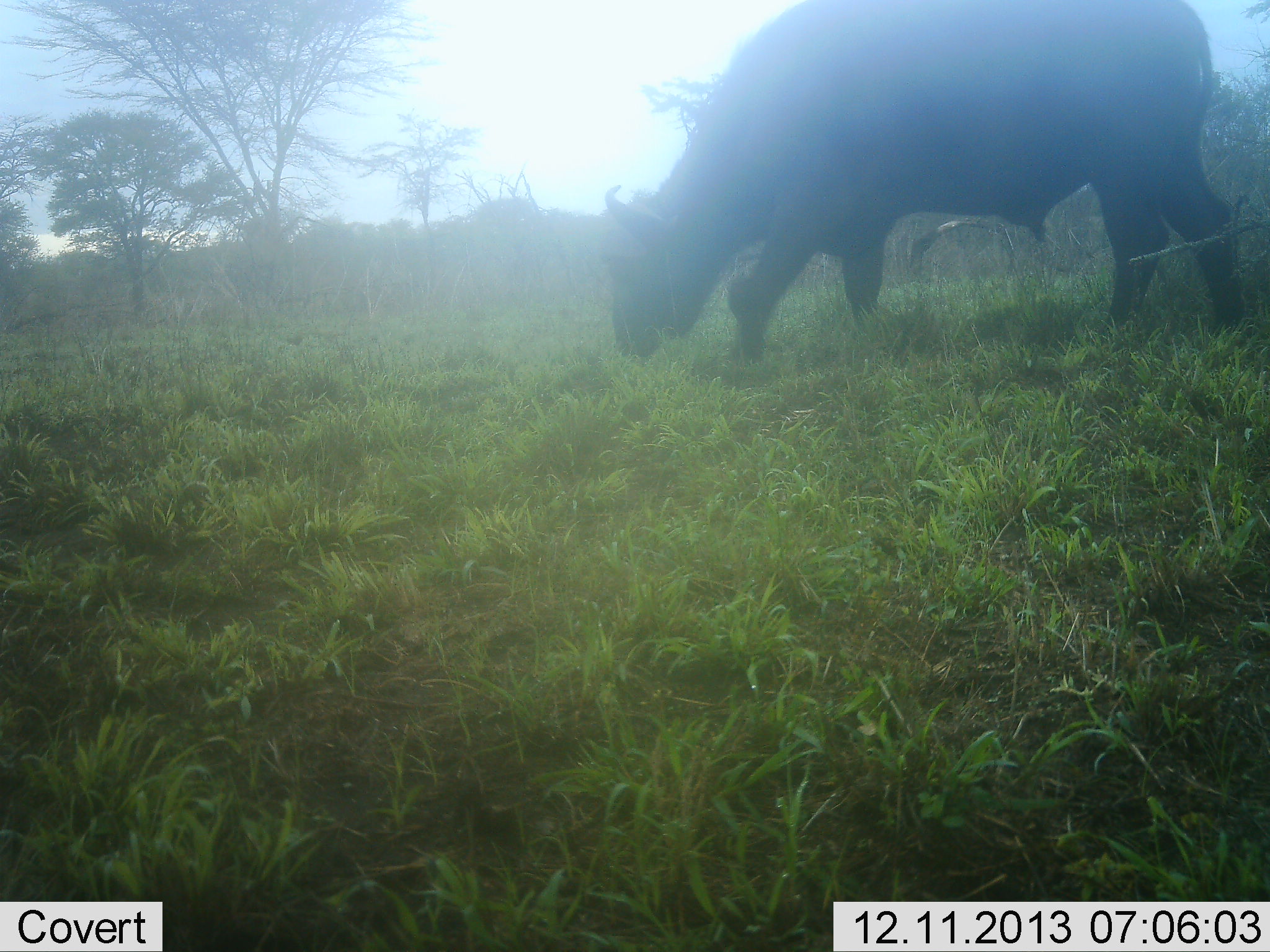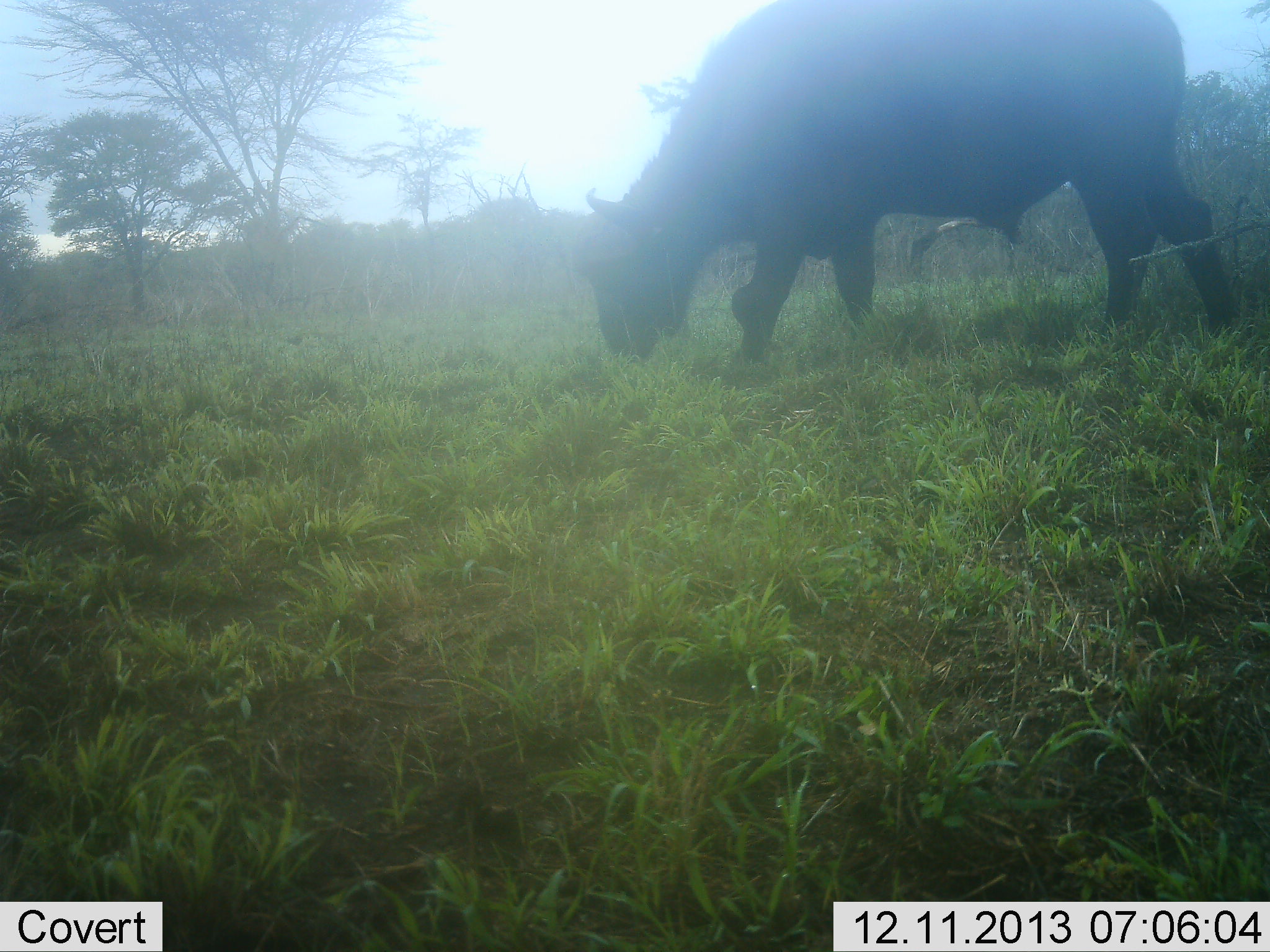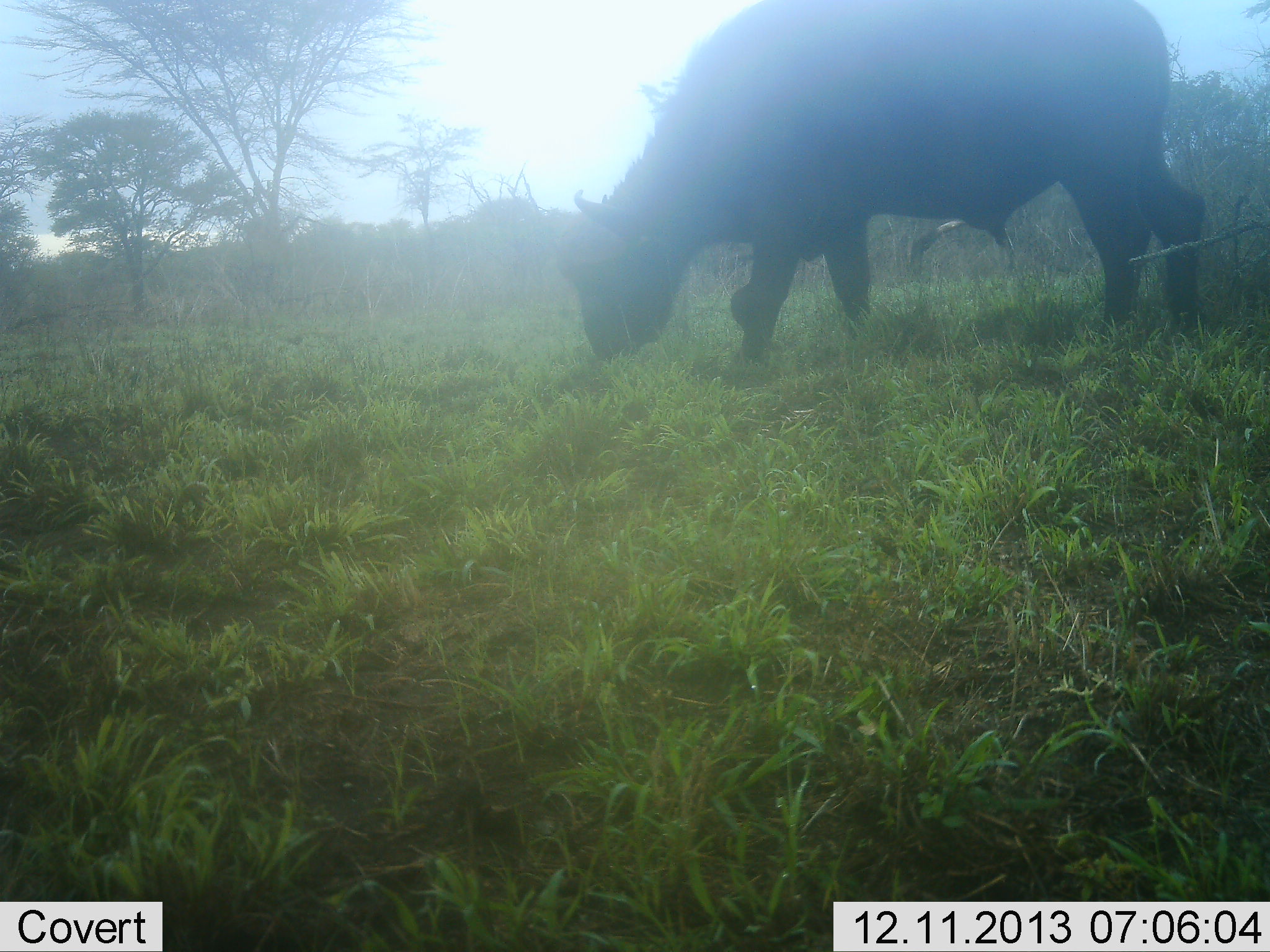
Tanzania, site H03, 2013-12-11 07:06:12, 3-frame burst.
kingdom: Animalia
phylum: Chordata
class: Mammalia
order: Artiodactyla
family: Bovidae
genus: Syncerus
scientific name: Syncerus caffer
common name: cape buffalo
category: buffalo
Buffalo (cape buffalo) (Syncerus caffer), count 1. Behavior (volunteer vote fractions): standing 11%, resting 0%, moving 4%, interacting 0%. Young present (vote fraction): 2%. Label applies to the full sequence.